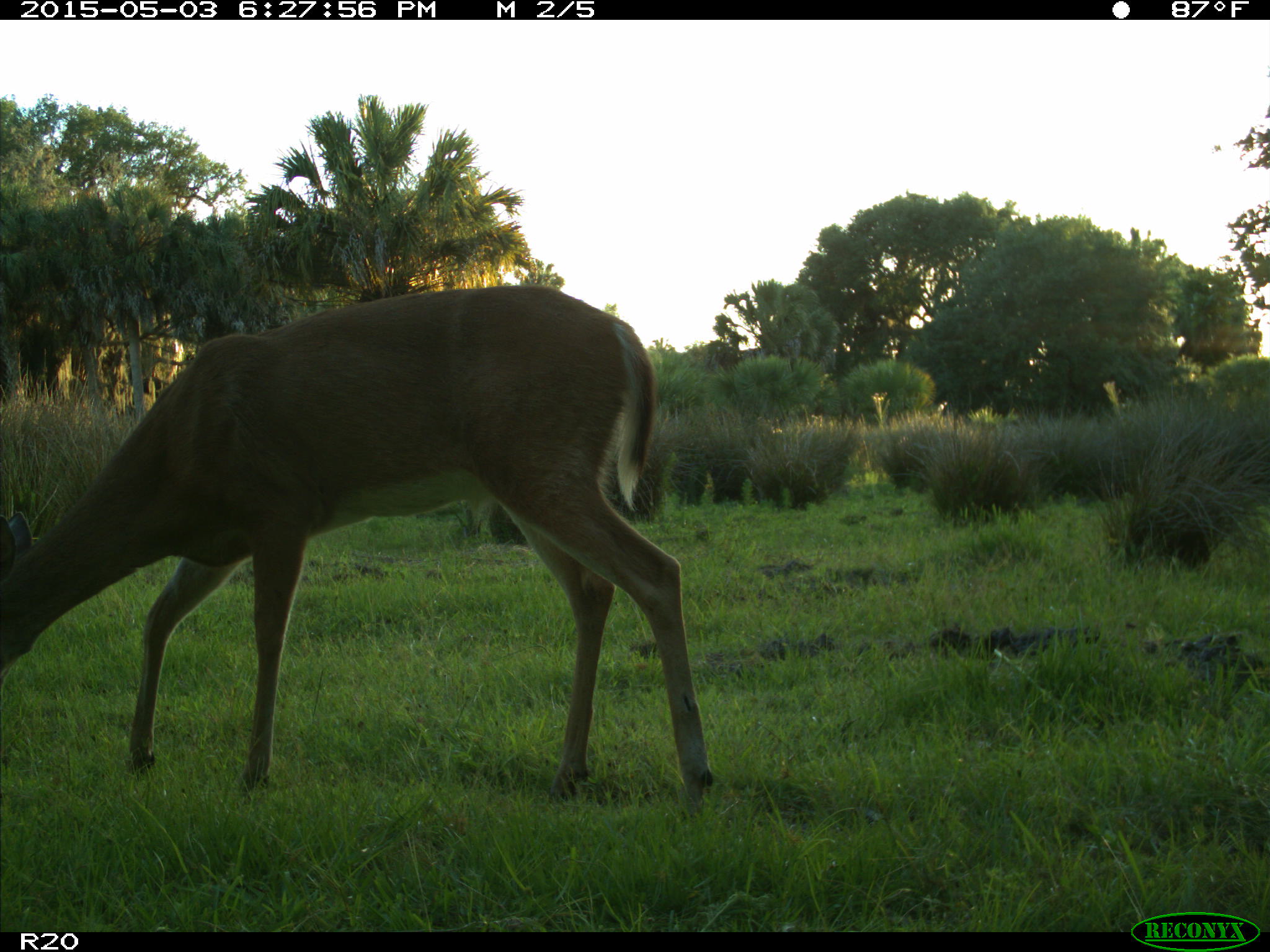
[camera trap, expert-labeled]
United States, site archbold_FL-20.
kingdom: Animalia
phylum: Chordata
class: Mammalia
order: Artiodactyla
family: Cervidae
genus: Odocoileus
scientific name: Odocoileus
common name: deer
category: unidentified deer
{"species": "unidentified deer (deer) (Odocoileus)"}